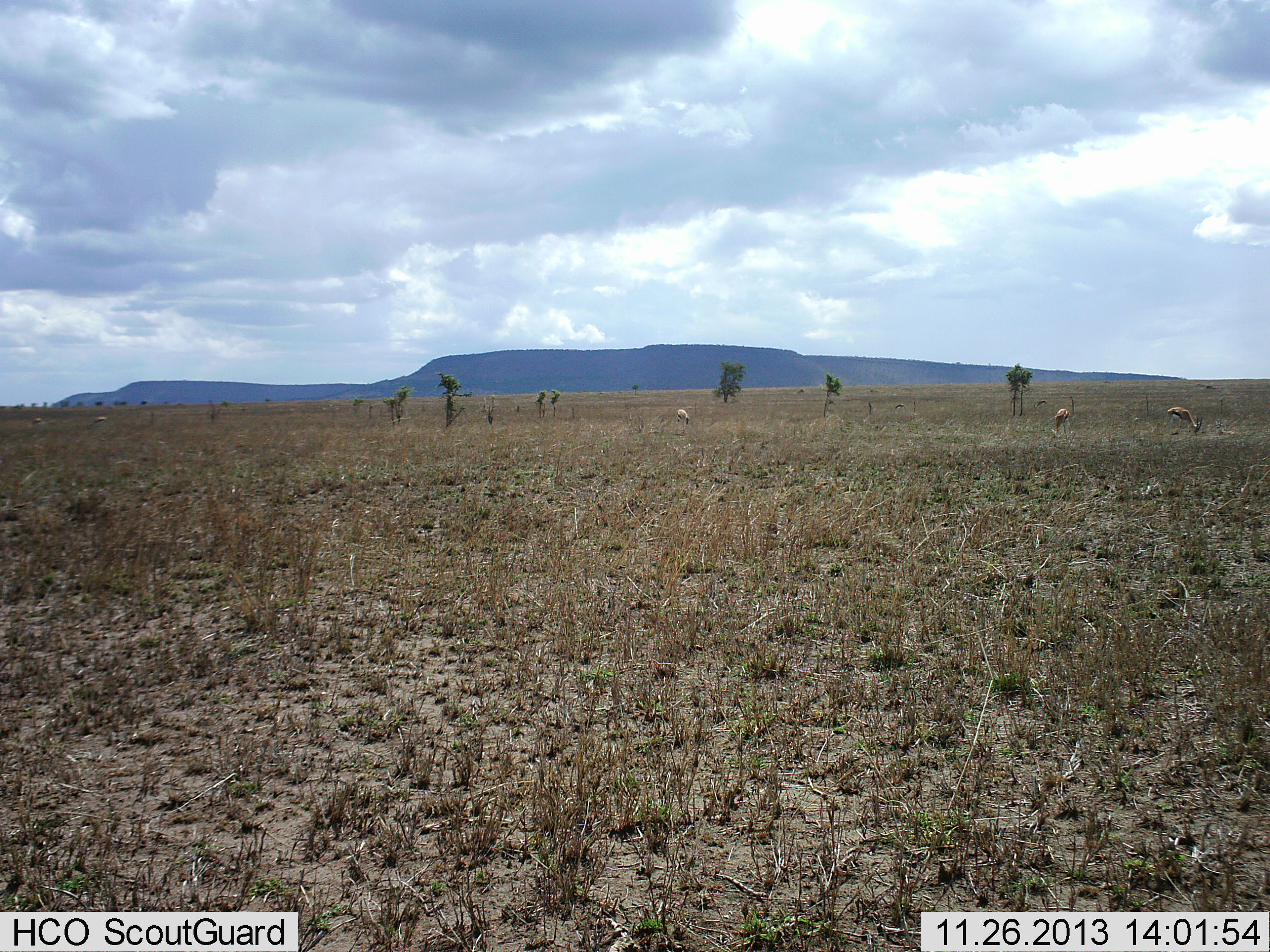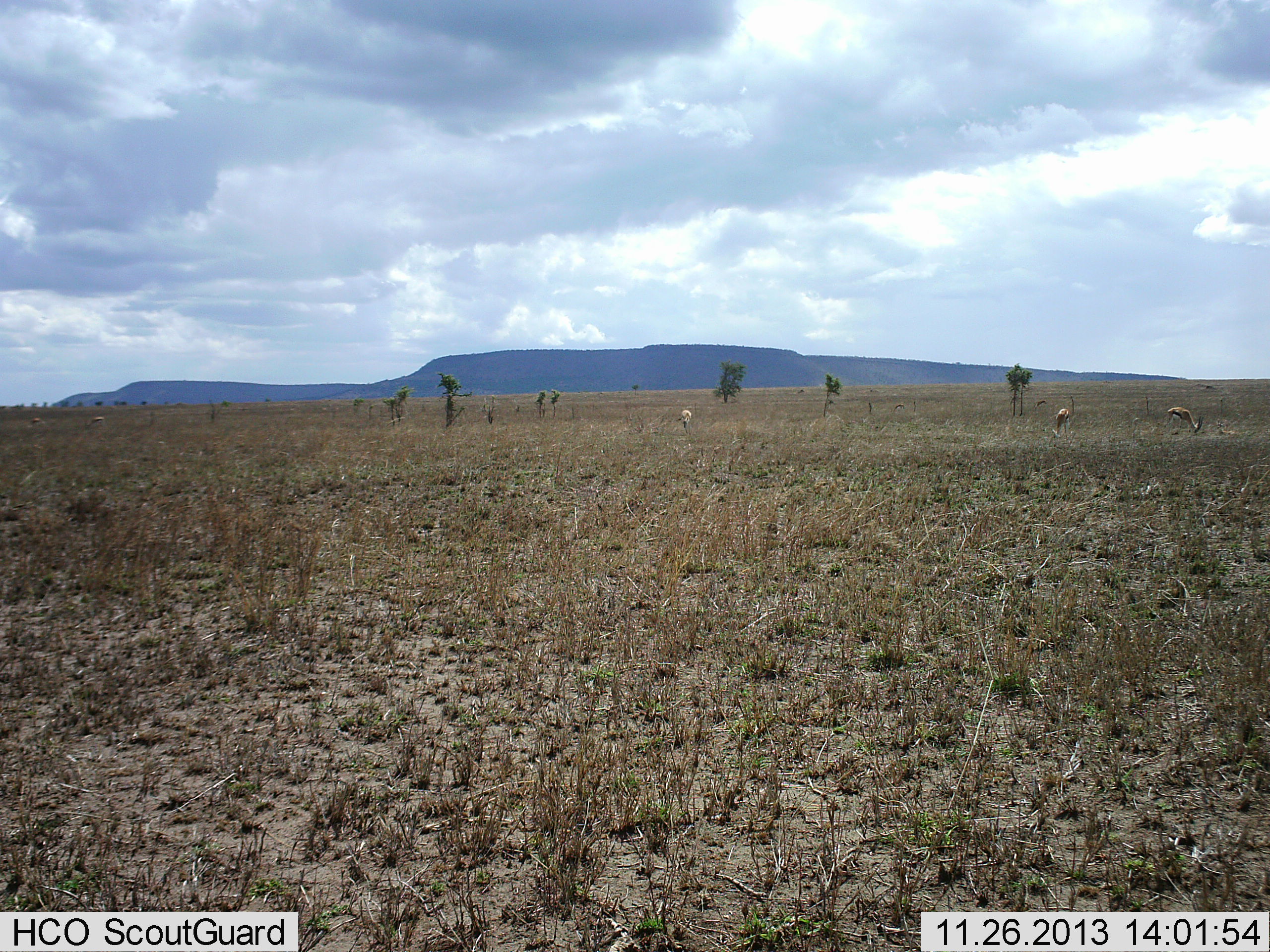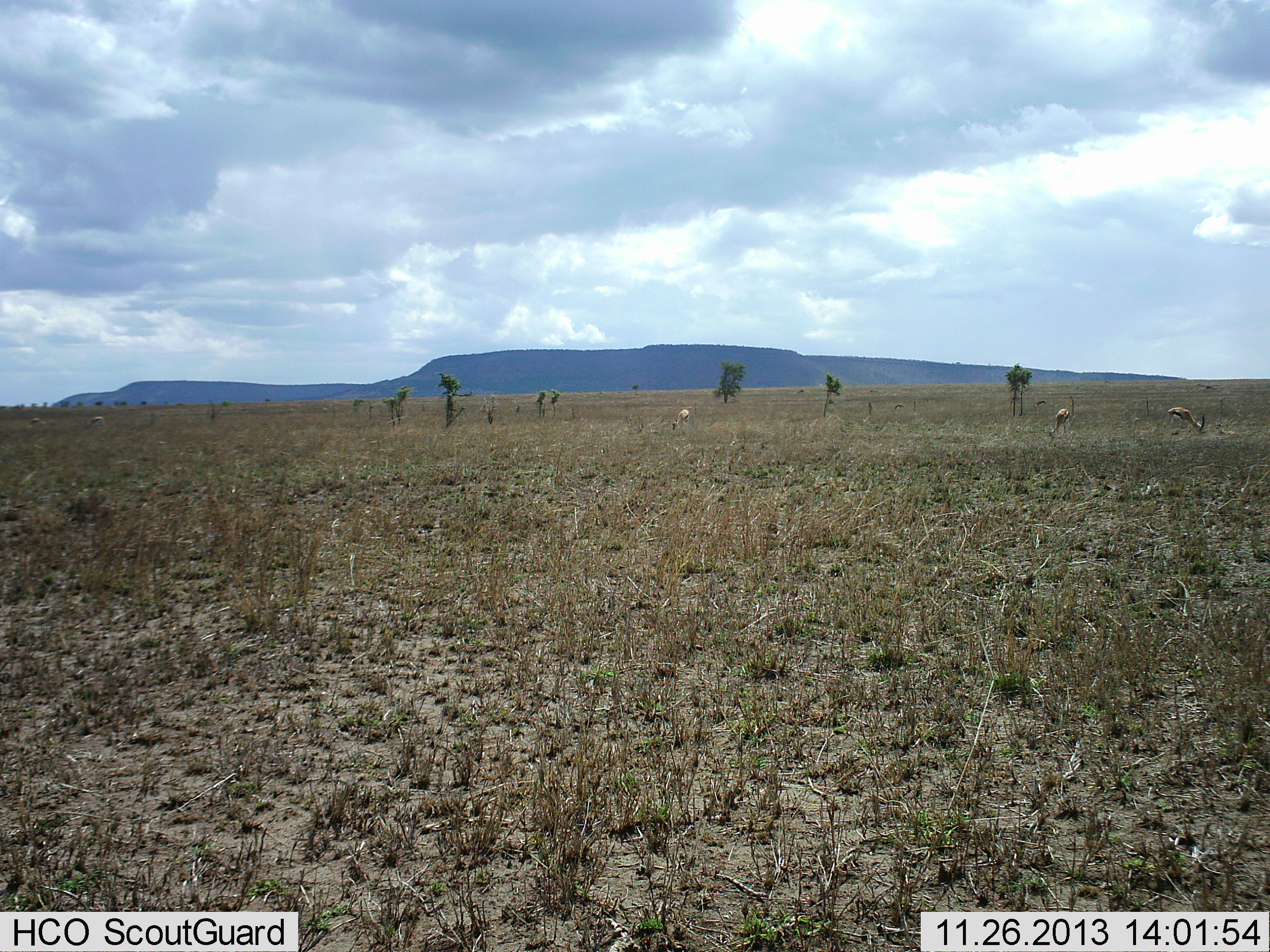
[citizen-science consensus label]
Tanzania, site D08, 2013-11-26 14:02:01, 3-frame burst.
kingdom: Animalia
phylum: Chordata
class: Mammalia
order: Artiodactyla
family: Bovidae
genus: Eudorcas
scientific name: Eudorcas thomsonii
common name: thomson's gazelle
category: gazellethomsons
Gazellethomsons (thomson's gazelle) (Eudorcas thomsonii), count 5. Behavior (volunteer vote fractions): standing 10%, resting 10%, moving 0%, interacting 0%. Young present (vote fraction): 0%. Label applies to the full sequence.